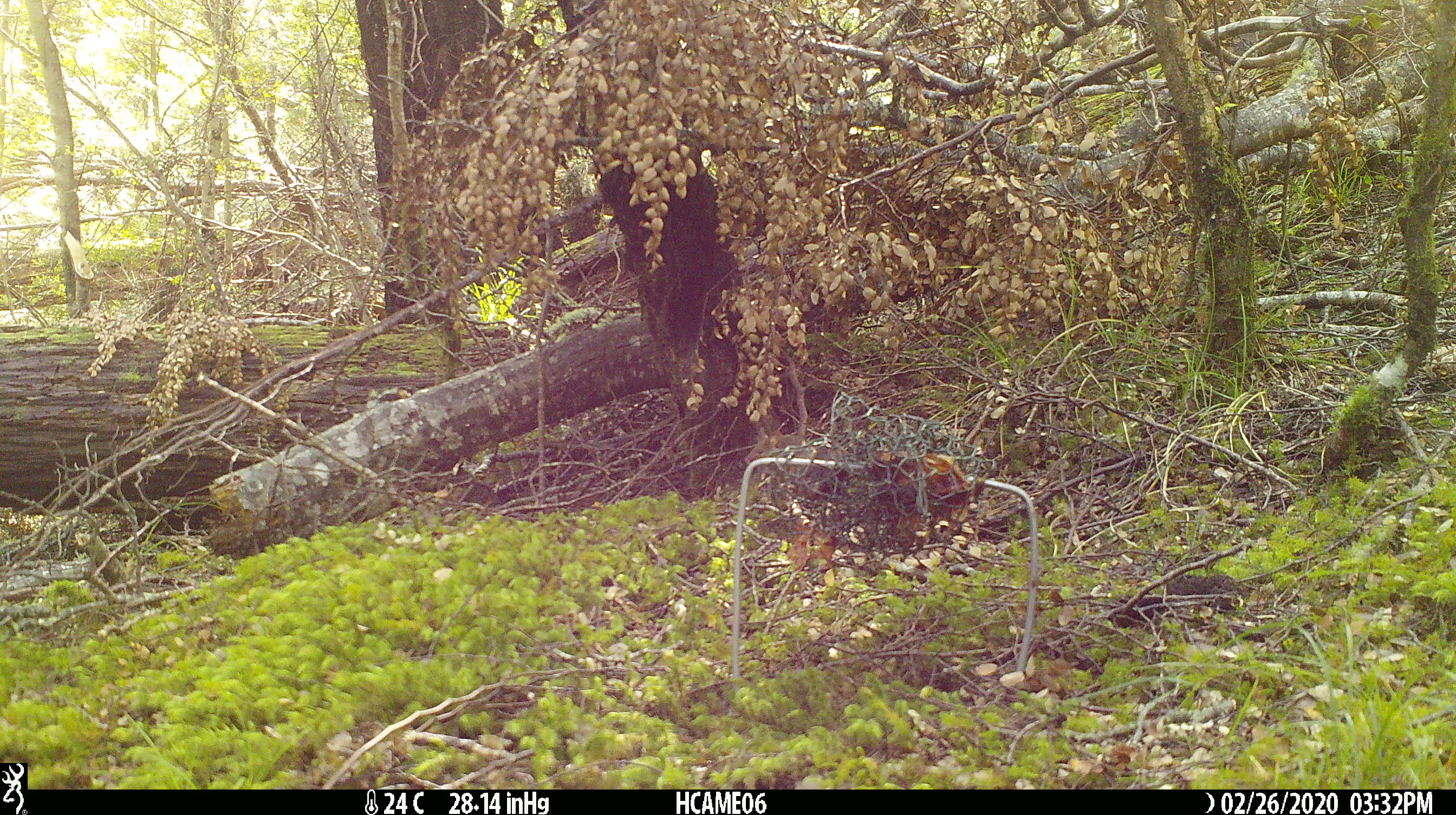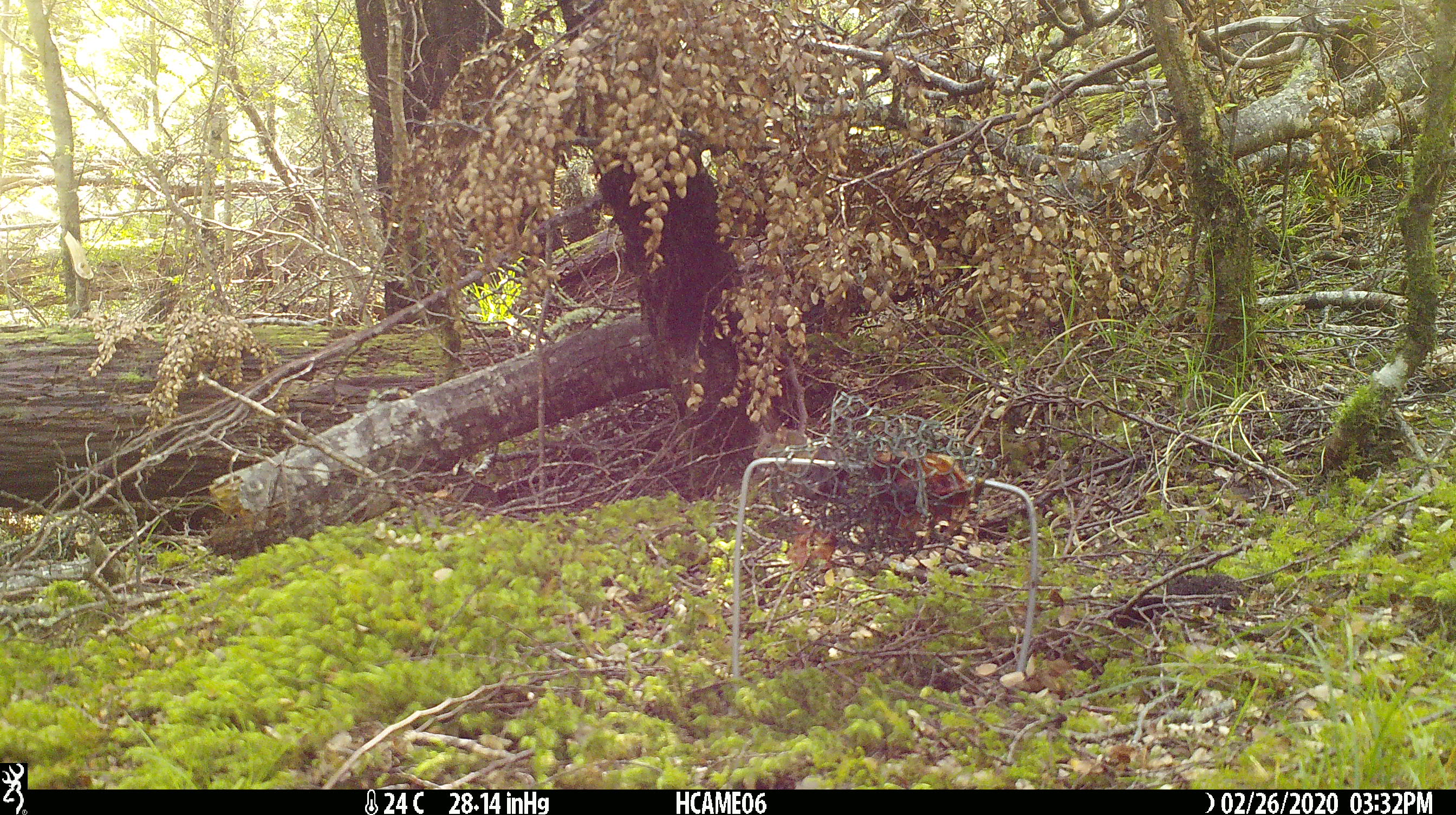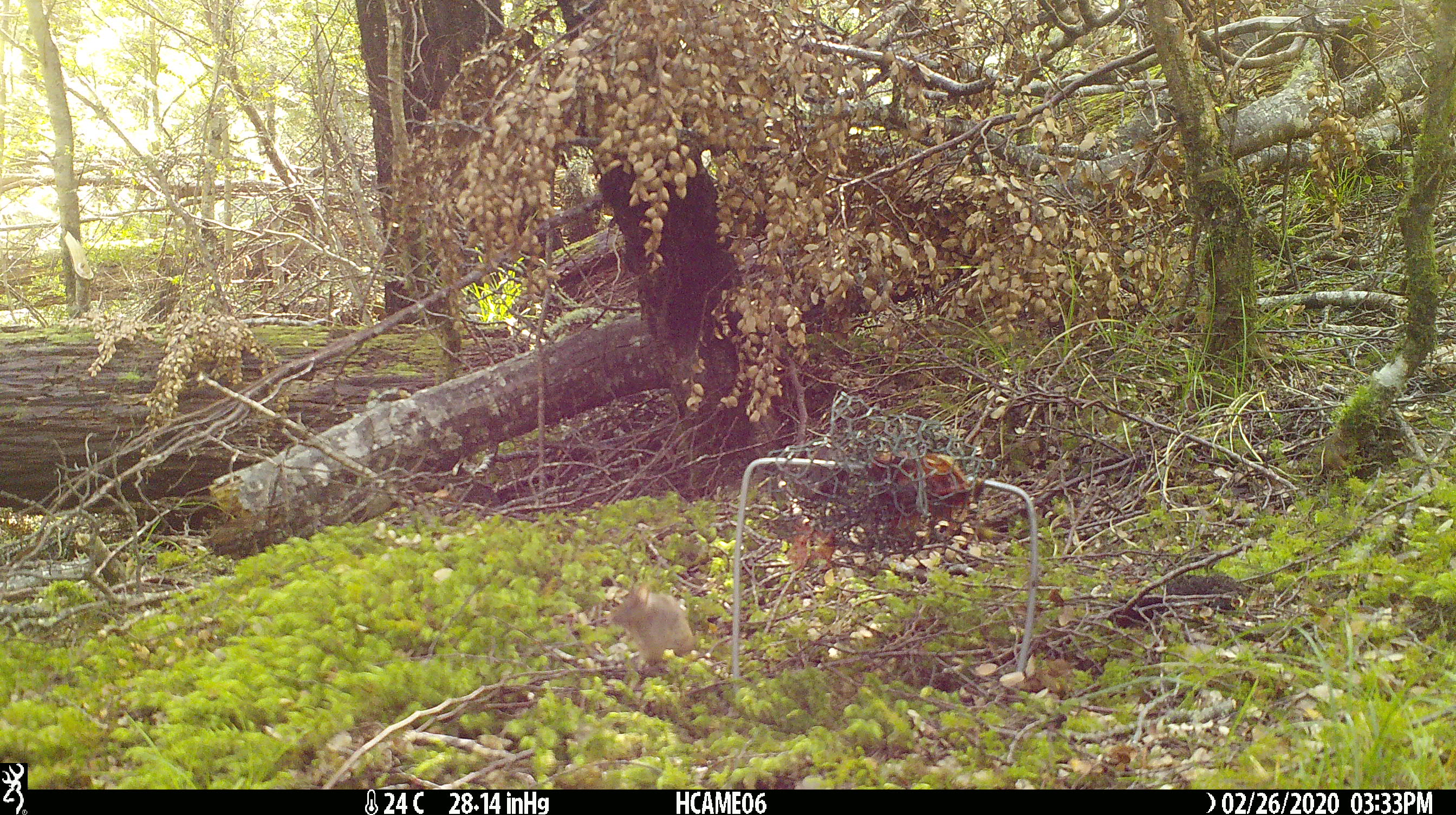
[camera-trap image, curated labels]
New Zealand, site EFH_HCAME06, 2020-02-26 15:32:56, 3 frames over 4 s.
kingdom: Animalia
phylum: Chordata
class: Mammalia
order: Rodentia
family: Muridae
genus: Mus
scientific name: Mus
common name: mouse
Mouse (Mus).